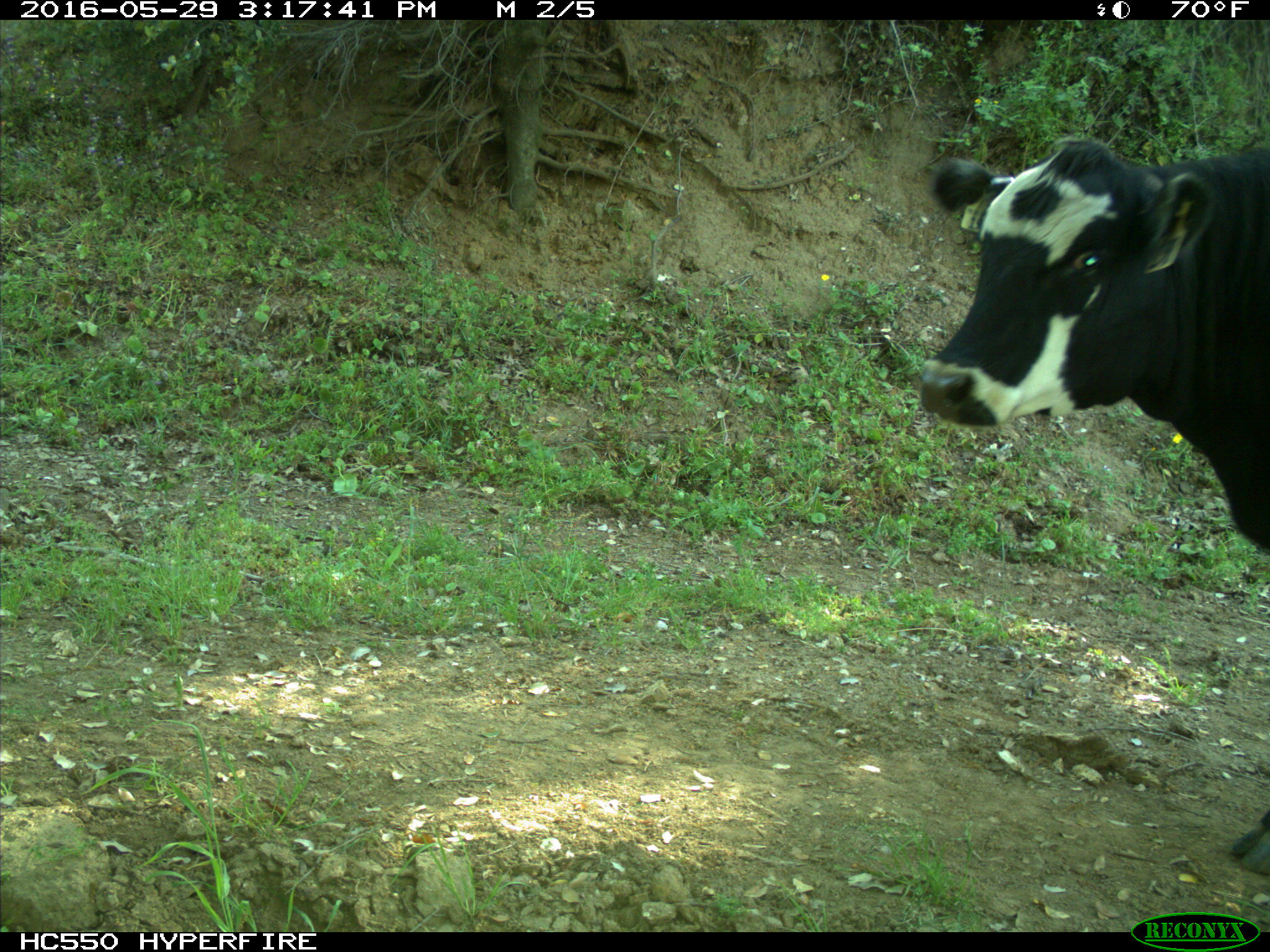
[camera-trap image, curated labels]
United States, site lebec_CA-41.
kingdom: Animalia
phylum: Chordata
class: Mammalia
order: Artiodactyla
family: Bovidae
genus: Bos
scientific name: Bos taurus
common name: domestic cow